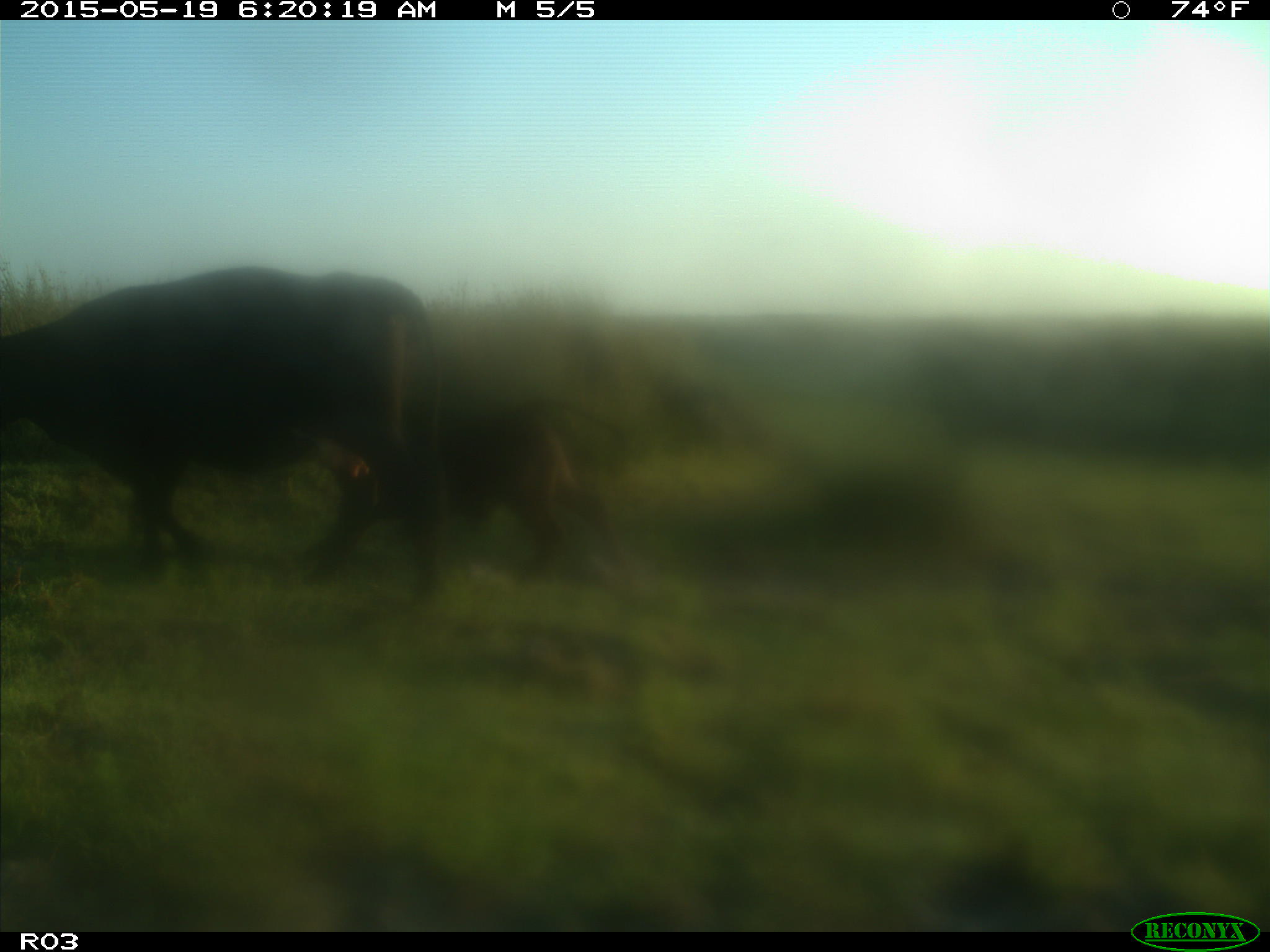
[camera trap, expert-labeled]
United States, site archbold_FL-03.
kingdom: Animalia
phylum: Chordata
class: Mammalia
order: Artiodactyla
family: Bovidae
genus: Bos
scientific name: Bos taurus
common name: domestic cow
Bos taurus (domestic cow).